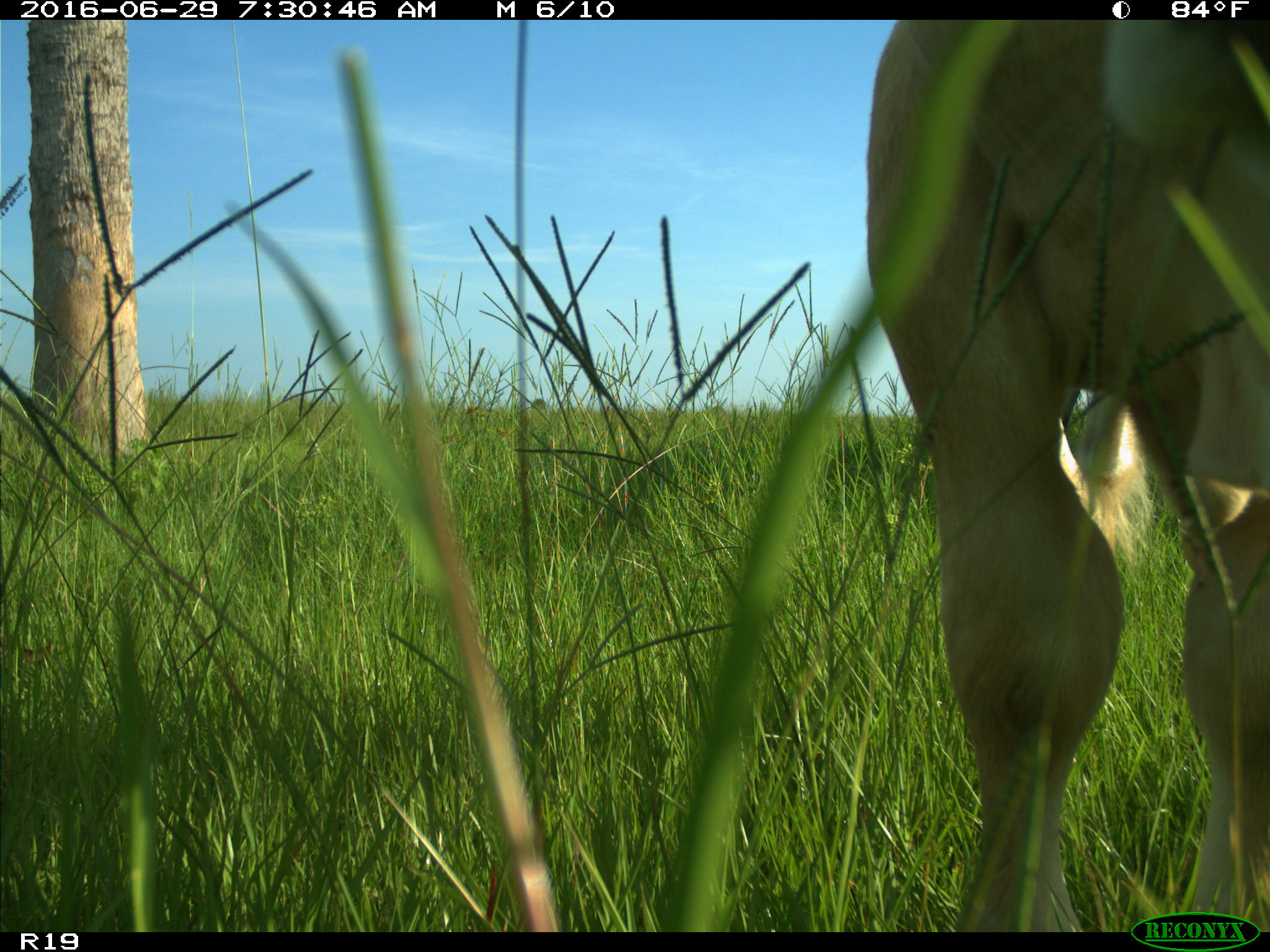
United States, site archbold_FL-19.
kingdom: Animalia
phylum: Chordata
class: Mammalia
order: Artiodactyla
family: Bovidae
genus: Bos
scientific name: Bos taurus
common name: domestic cow